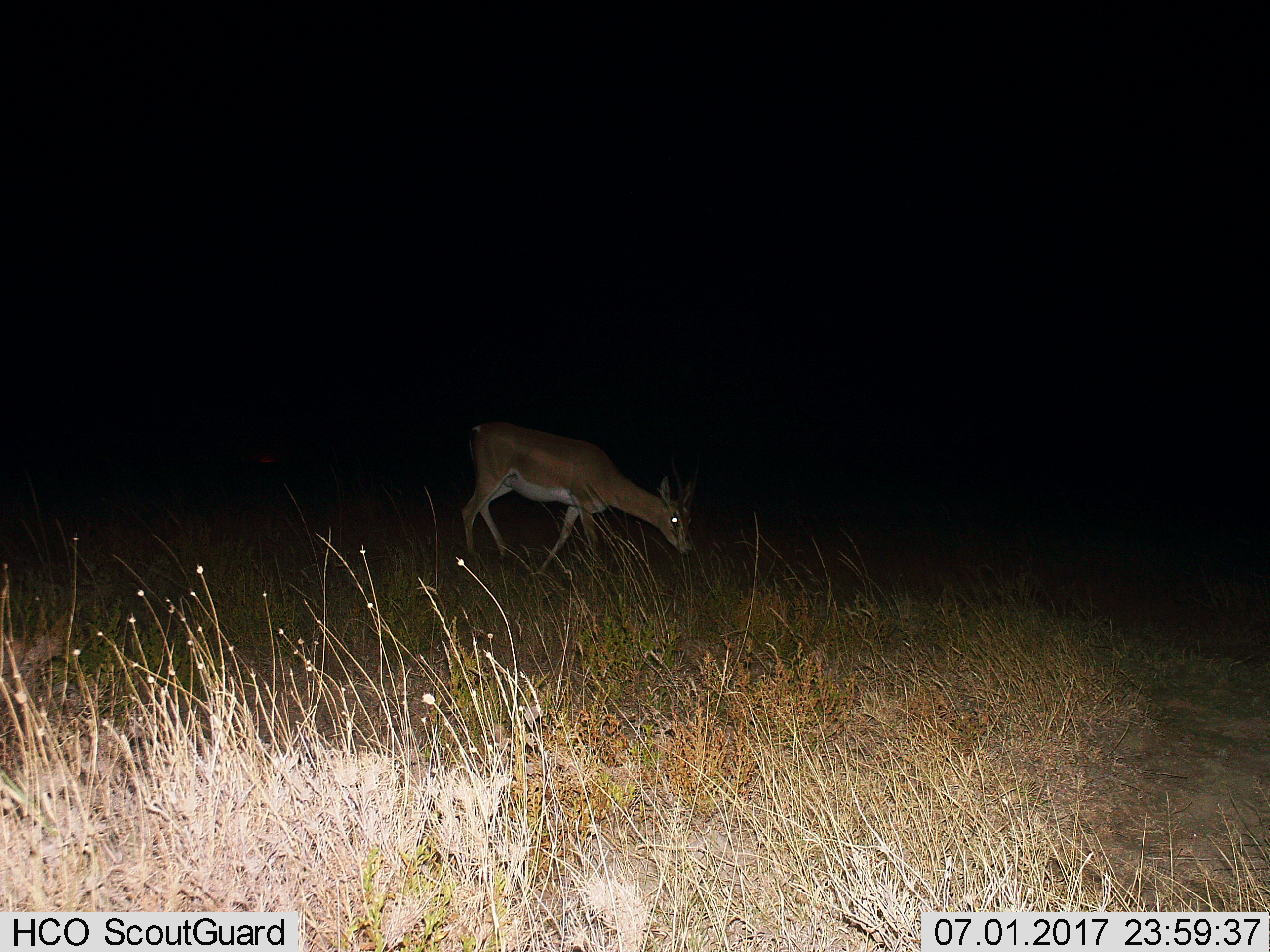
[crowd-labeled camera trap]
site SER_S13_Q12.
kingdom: Animalia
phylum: Chordata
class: Mammalia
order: Artiodactyla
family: Bovidae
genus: Nanger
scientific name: Nanger granti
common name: grant's gazelle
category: gazellegrants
Gazellegrants (grant's gazelle) (Nanger granti), count 1. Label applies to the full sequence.